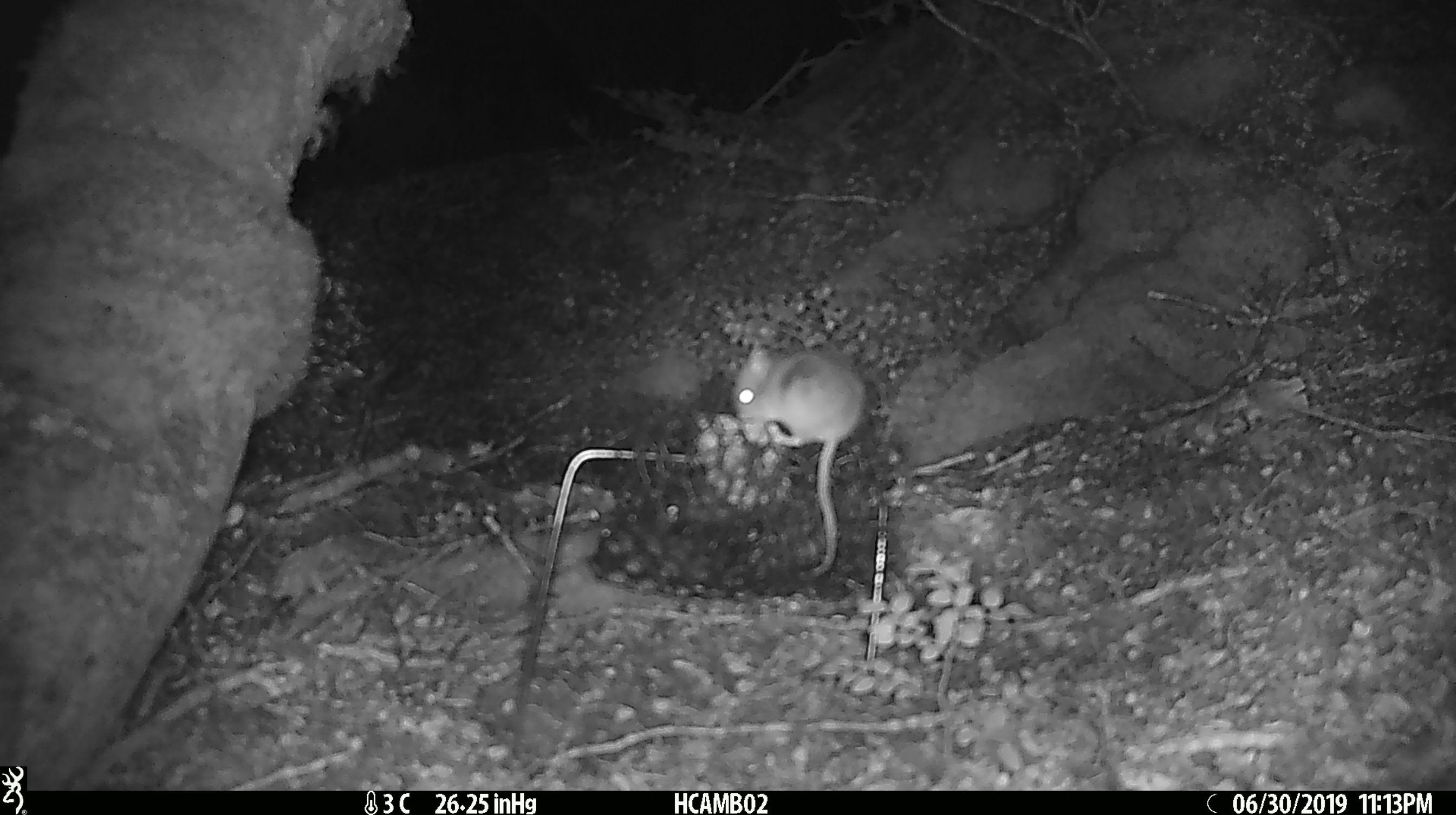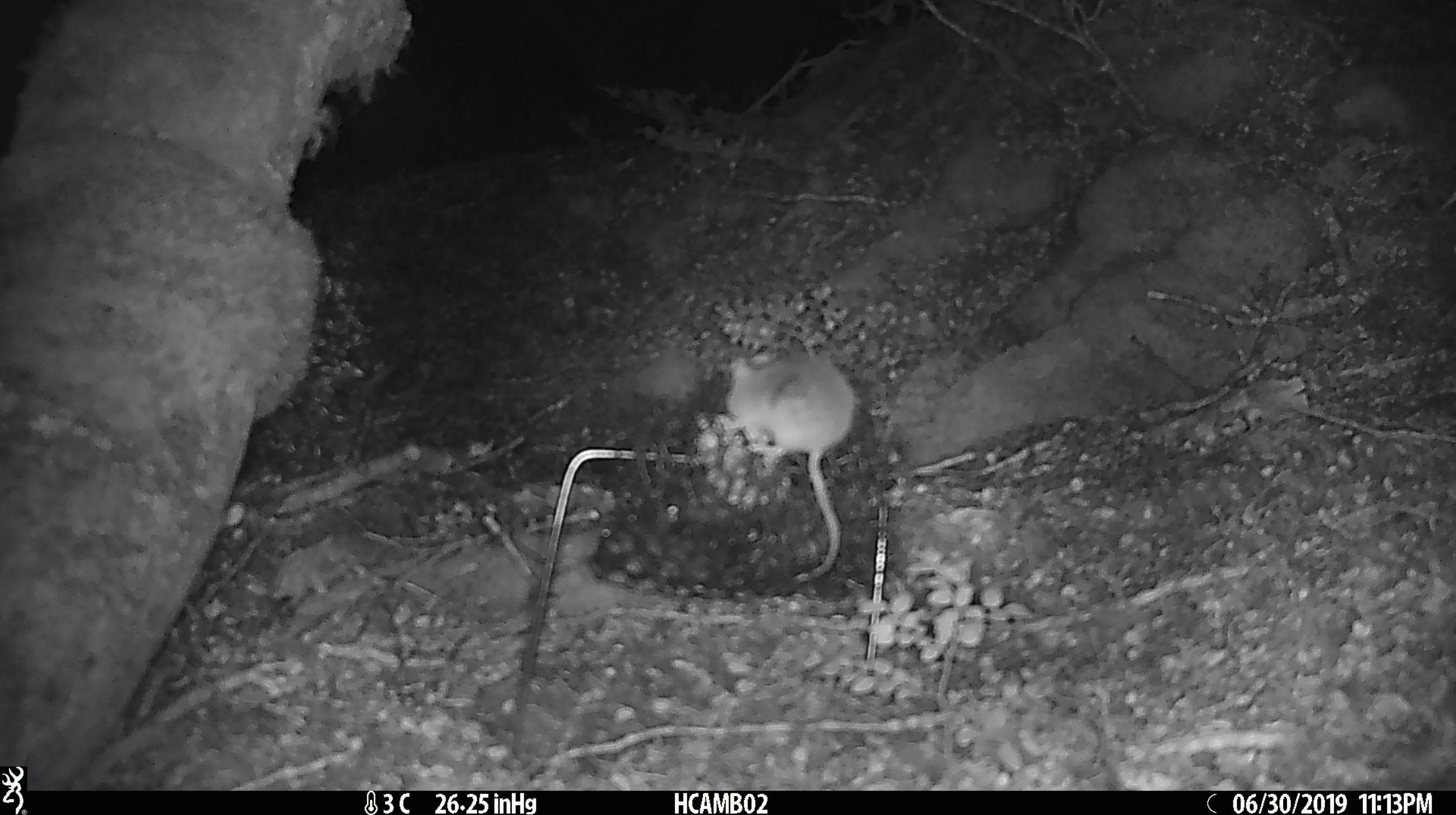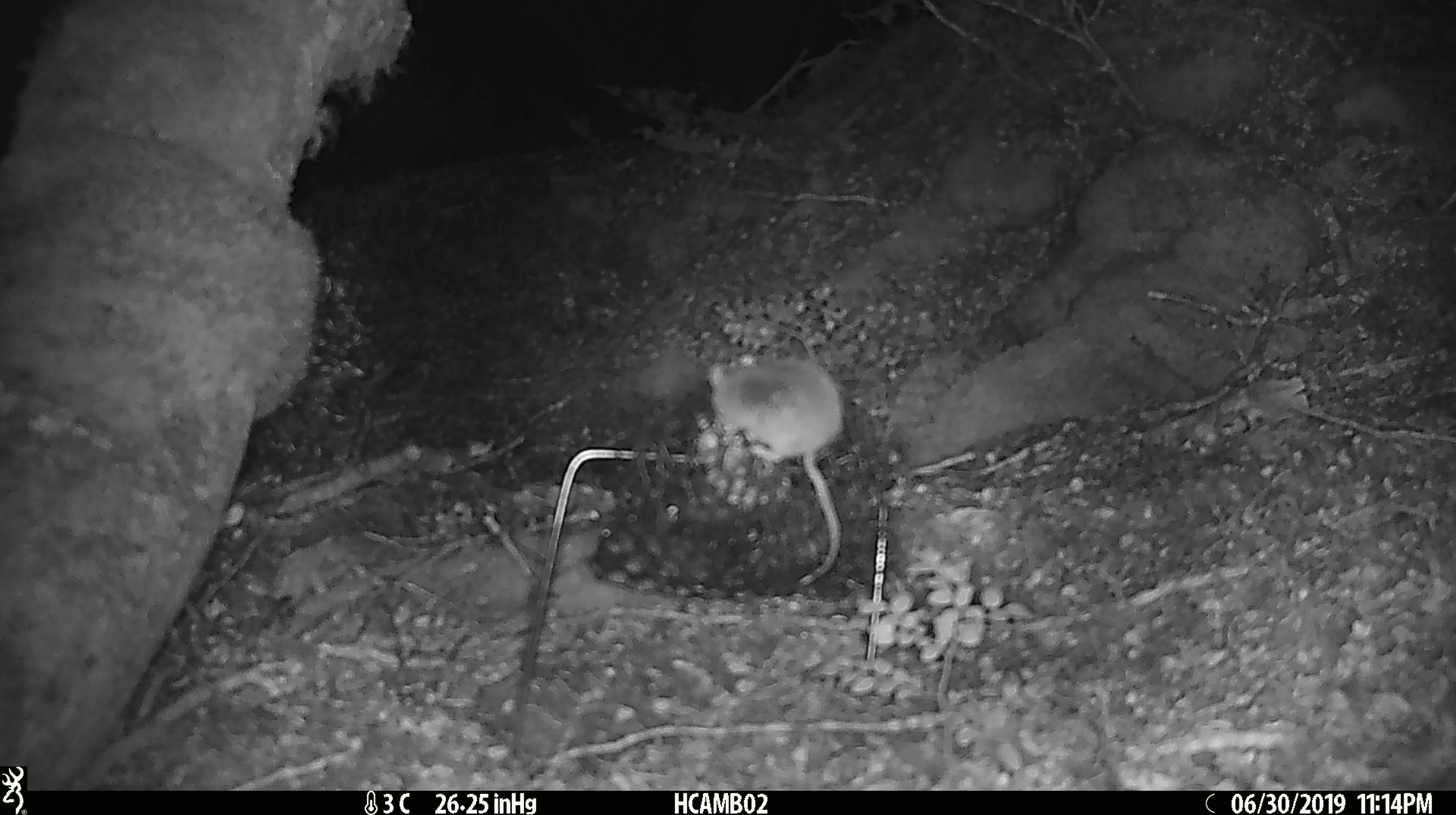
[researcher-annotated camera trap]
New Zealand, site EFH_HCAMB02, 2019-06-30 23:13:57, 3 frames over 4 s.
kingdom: Animalia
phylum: Chordata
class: Mammalia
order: Rodentia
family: Muridae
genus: Mus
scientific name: Mus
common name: mouse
Mouse (Mus).